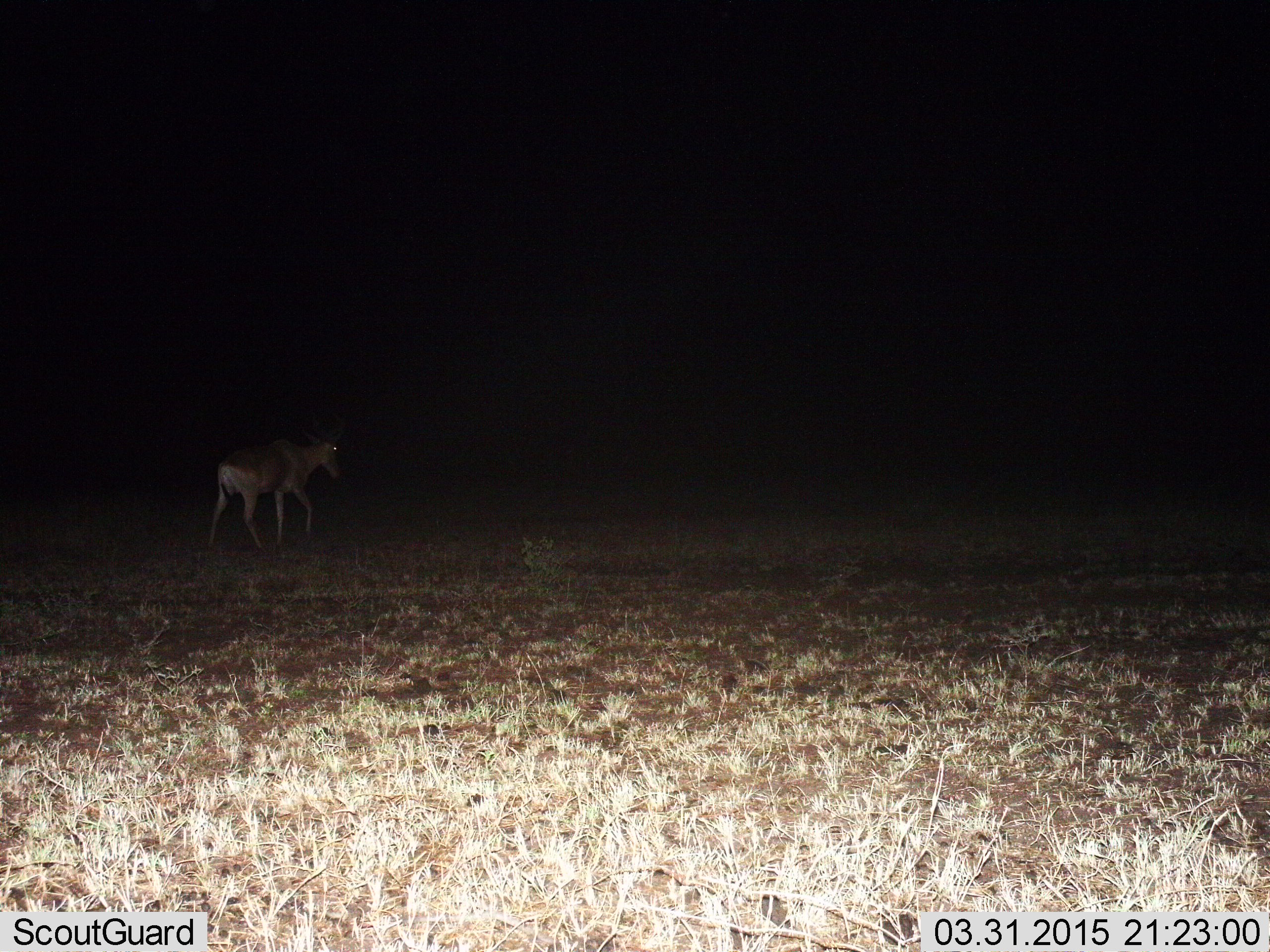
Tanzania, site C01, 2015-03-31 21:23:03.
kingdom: Animalia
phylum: Chordata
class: Mammalia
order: Artiodactyla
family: Bovidae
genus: Alcelaphus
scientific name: Alcelaphus buselaphus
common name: hartebeest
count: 1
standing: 0%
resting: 10%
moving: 90%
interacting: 0%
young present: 0%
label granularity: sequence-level